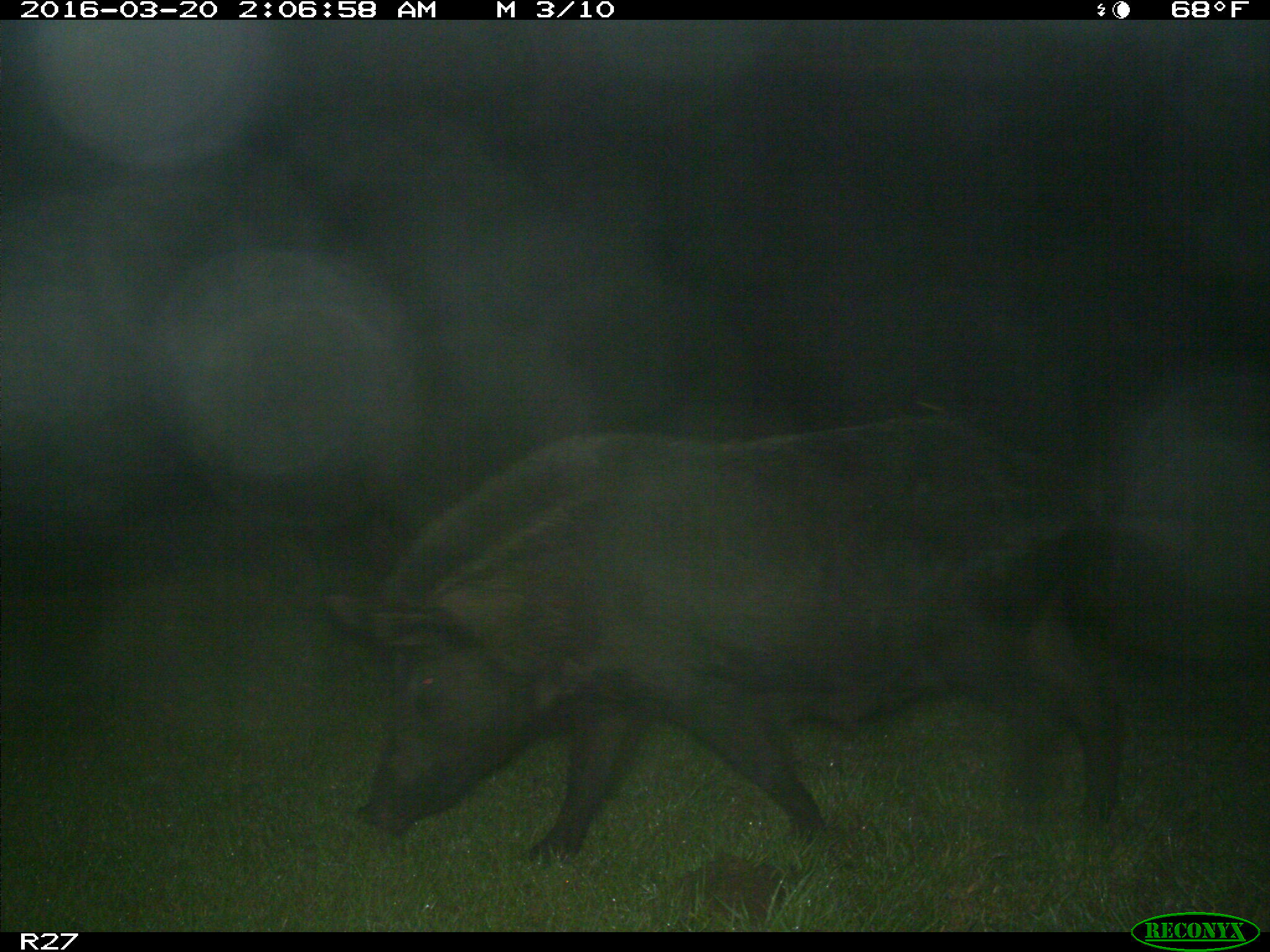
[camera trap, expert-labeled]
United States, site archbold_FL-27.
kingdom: Animalia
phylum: Chordata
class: Mammalia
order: Artiodactyla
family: Suidae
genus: Sus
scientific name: Sus scrofa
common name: wild boar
Sus scrofa (wild boar).